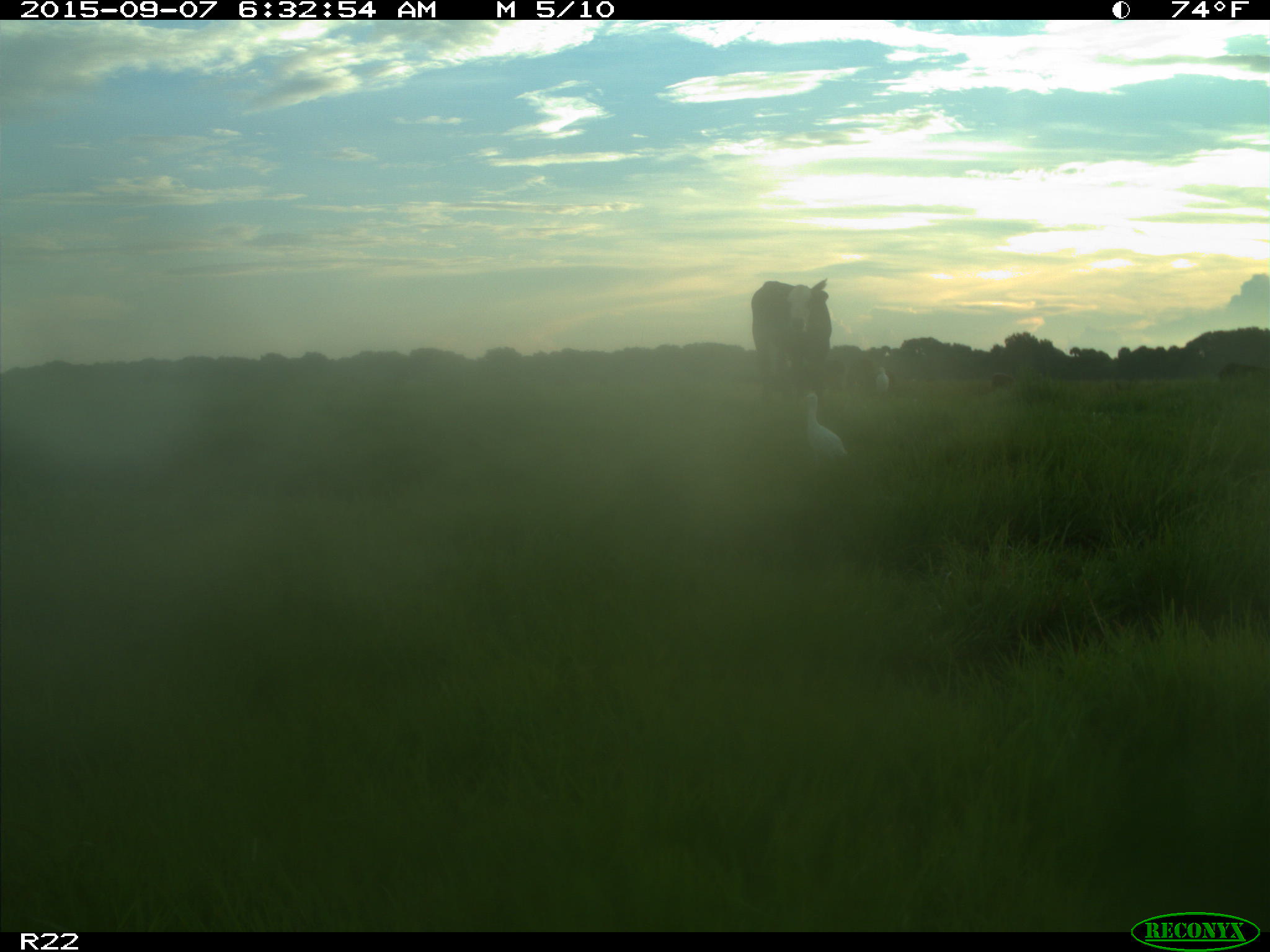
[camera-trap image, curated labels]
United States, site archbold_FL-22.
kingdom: Animalia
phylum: Chordata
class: Mammalia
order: Artiodactyla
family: Bovidae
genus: Bos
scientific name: Bos taurus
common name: domestic cow